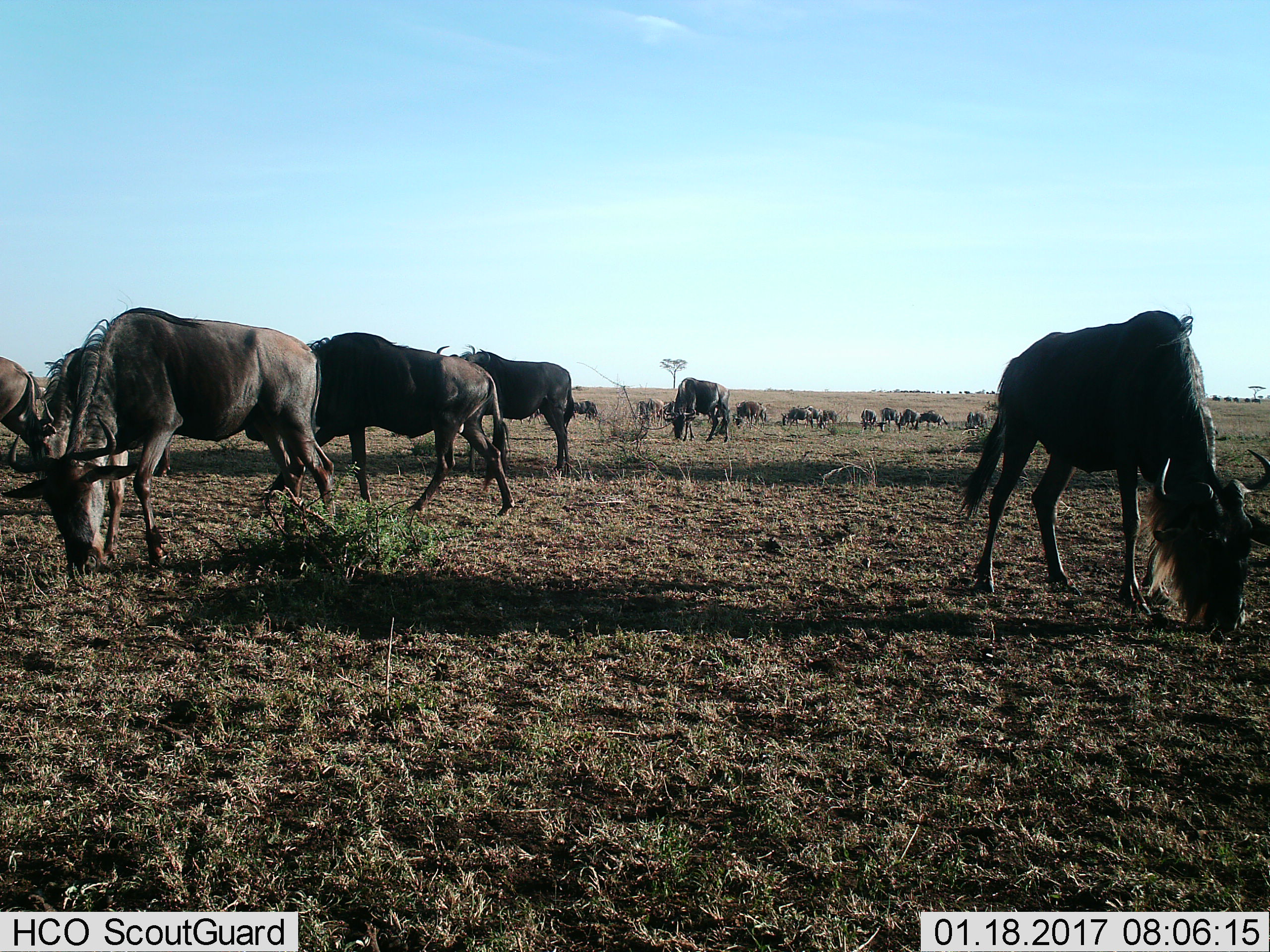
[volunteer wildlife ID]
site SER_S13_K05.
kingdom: Animalia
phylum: Chordata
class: Mammalia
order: Artiodactyla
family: Bovidae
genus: Connochaetes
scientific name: Connochaetes taurinus taurinus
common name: blue wildebeest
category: wildebeestblue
Wildebeestblue (blue wildebeest) (Connochaetes taurinus taurinus), count 11-50. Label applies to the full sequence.